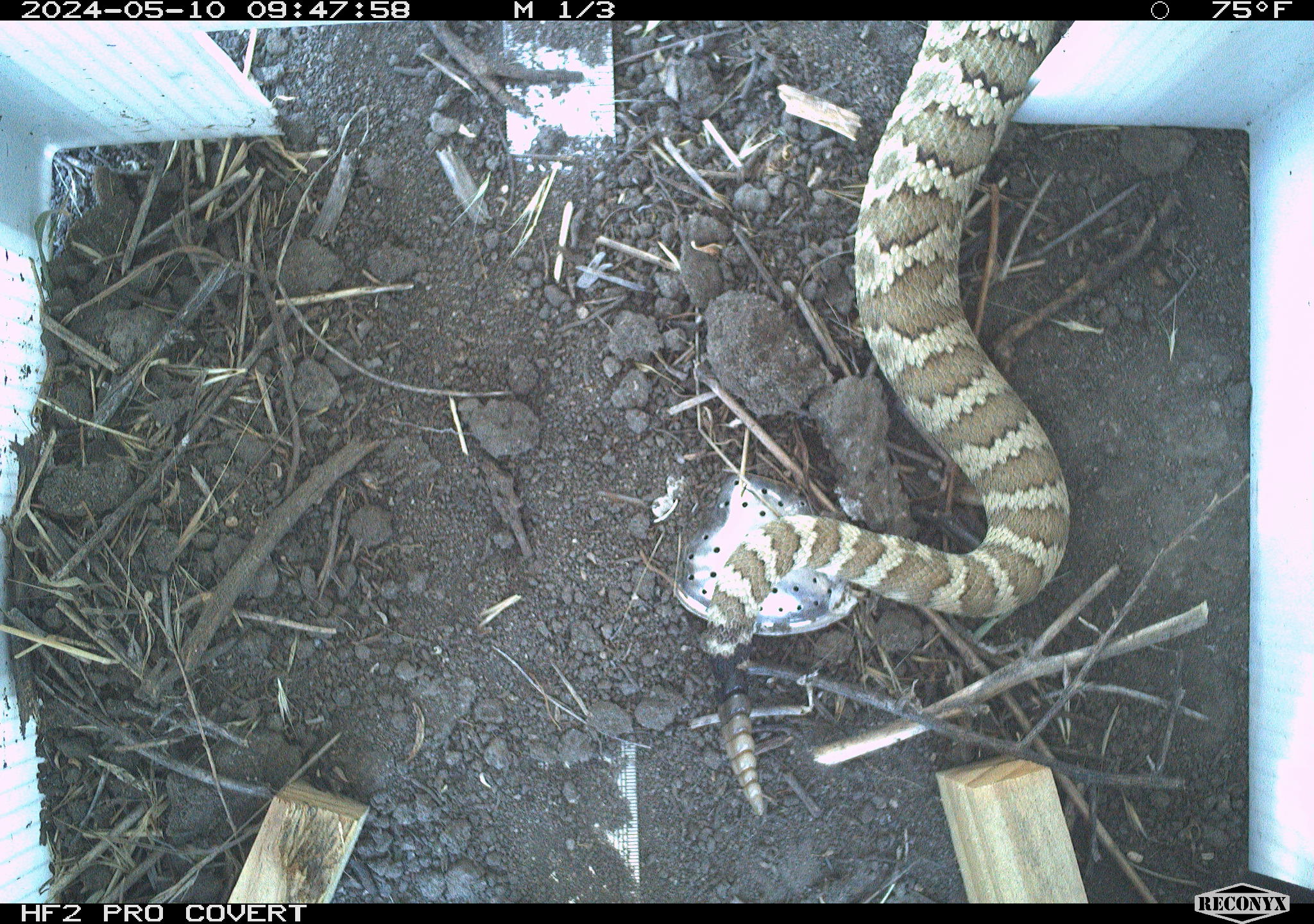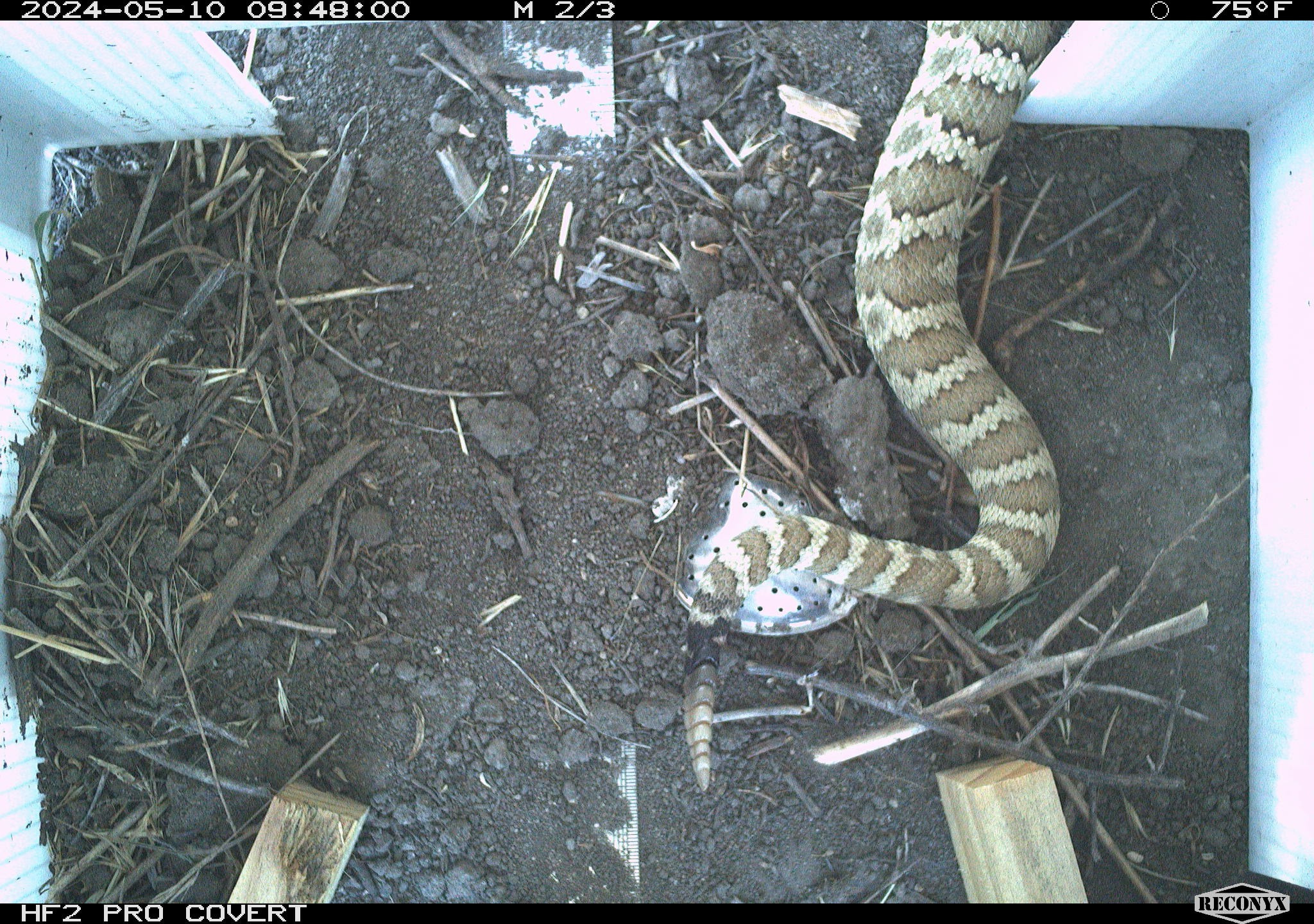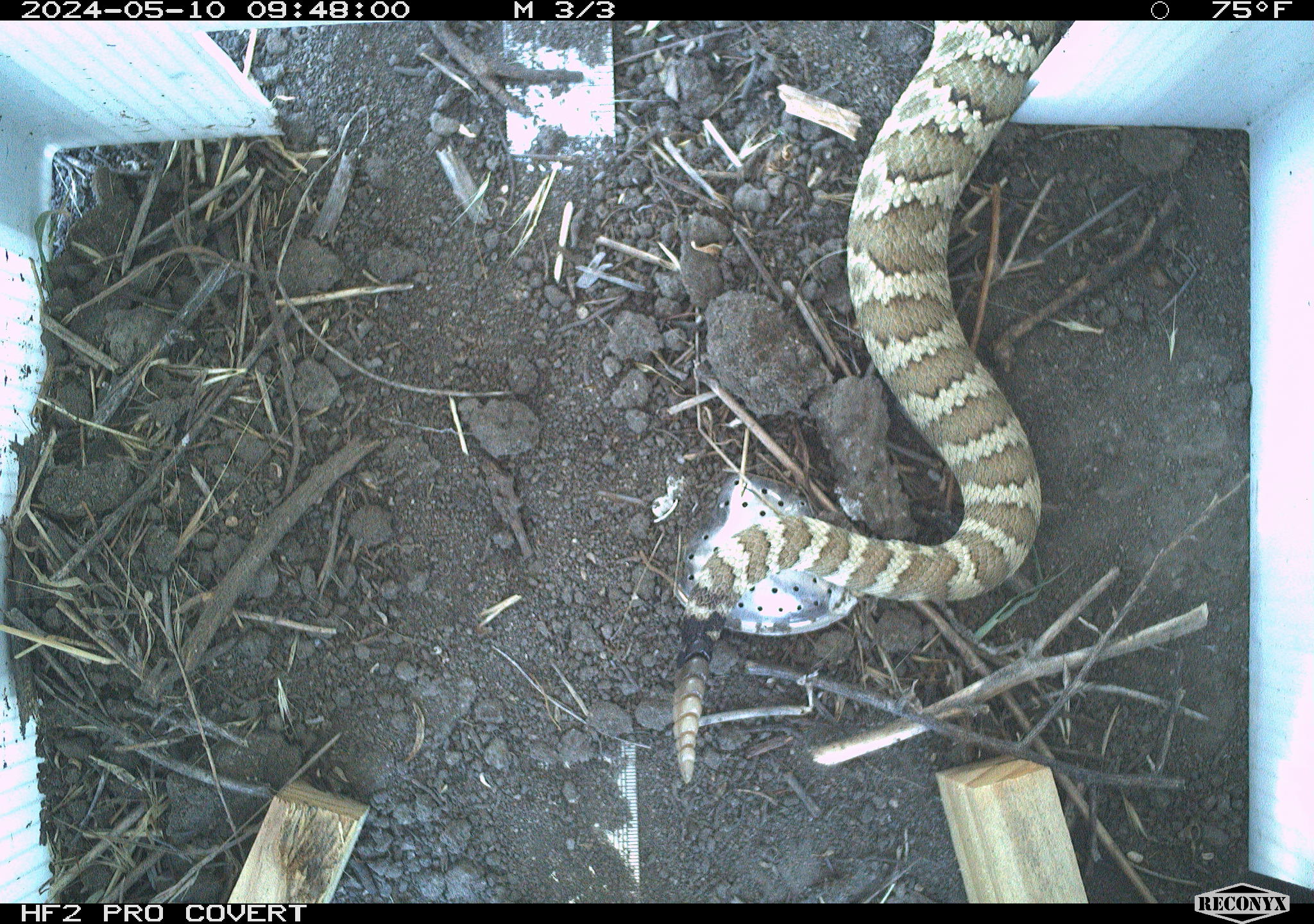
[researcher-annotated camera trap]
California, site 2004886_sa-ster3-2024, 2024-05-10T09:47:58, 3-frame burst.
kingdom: Animalia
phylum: Chordata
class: Reptilia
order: Squamata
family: Viperidae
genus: Crotalus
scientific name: Crotalus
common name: rattlers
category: crotalus species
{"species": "crotalus species (rattlers) (Crotalus)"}